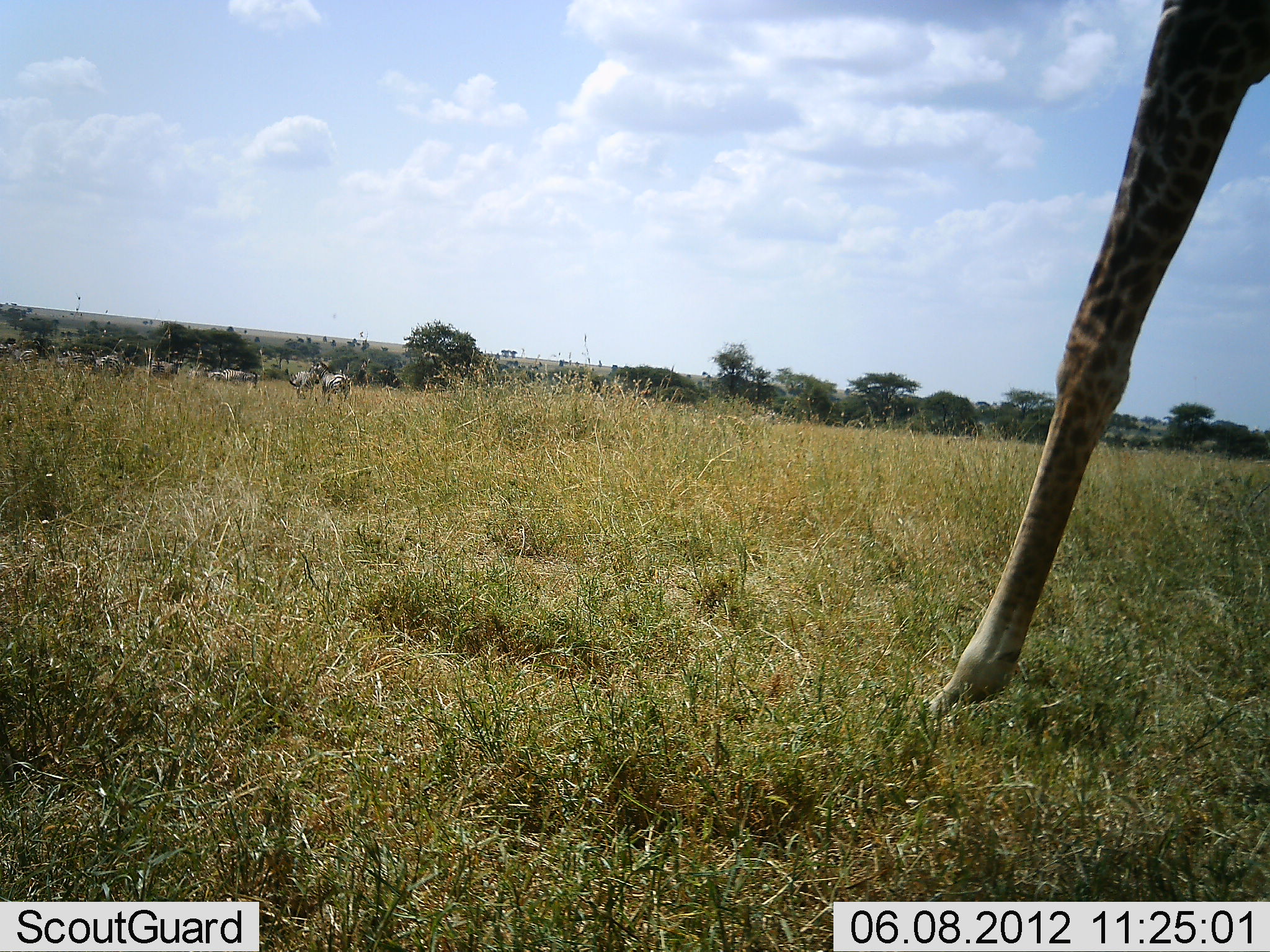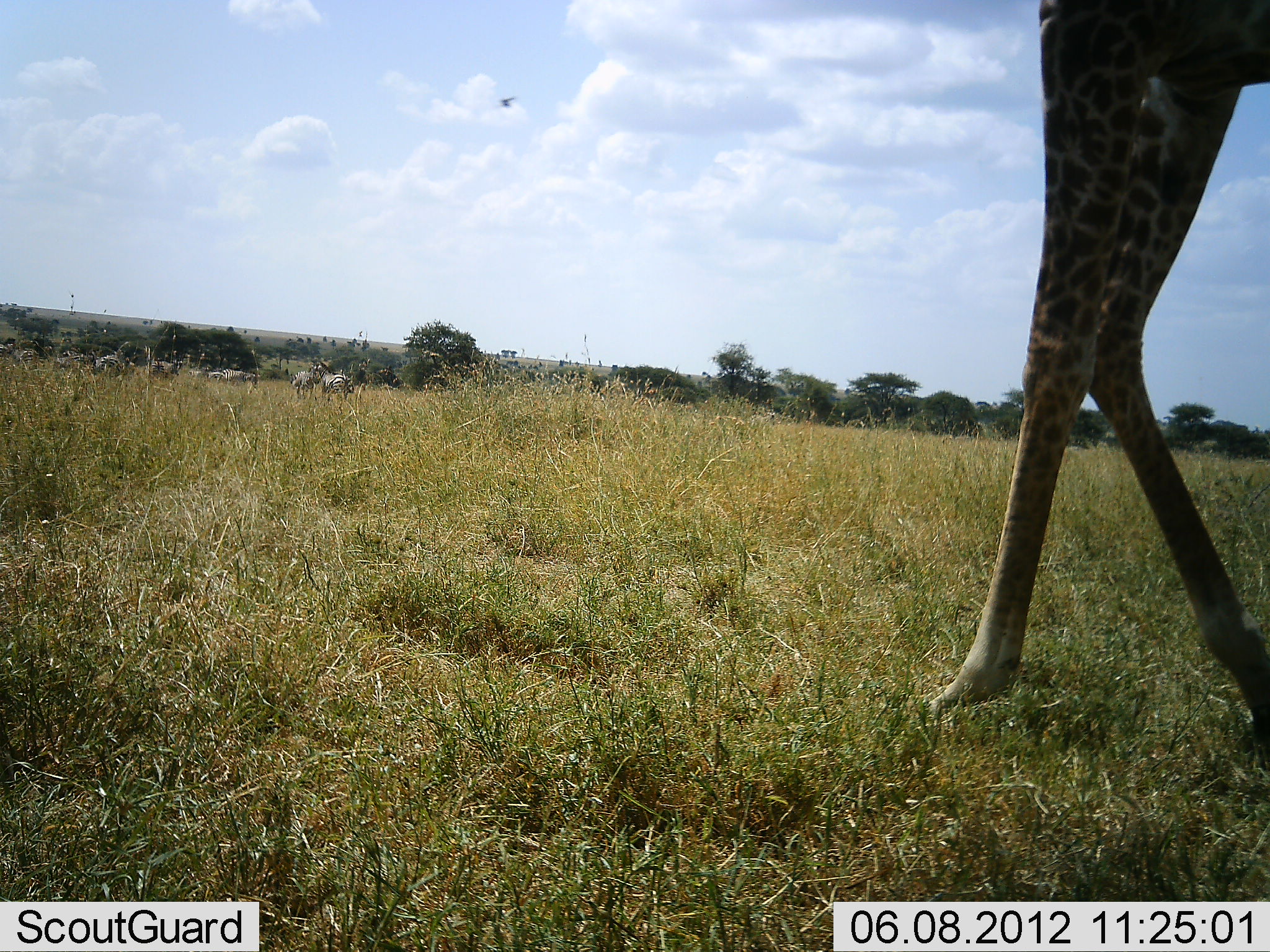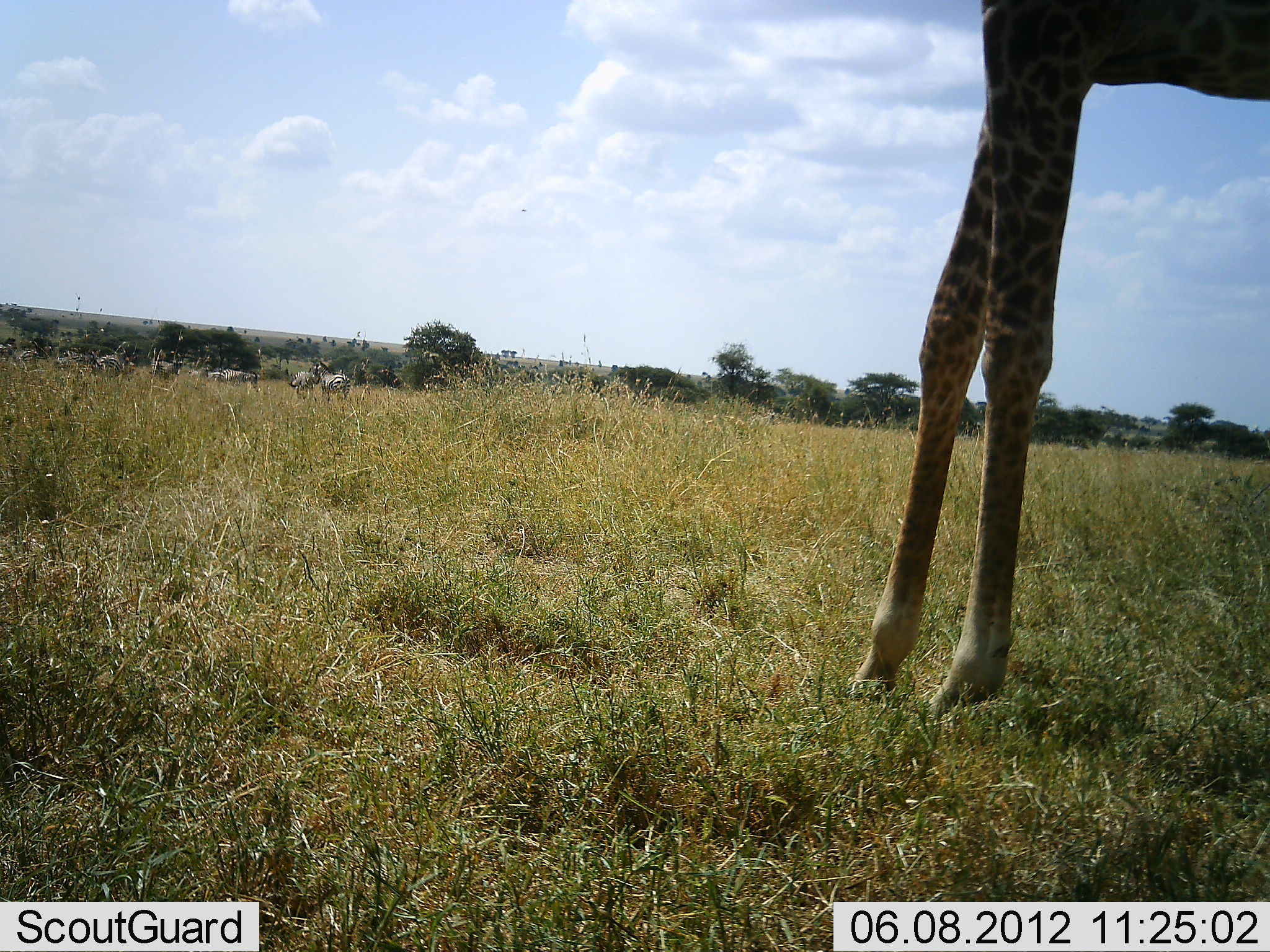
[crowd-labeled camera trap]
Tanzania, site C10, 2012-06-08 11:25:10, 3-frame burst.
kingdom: Animalia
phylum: Chordata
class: Mammalia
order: Artiodactyla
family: Giraffidae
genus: Giraffa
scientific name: Giraffa camelopardalis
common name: giraffe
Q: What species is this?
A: Giraffe (Giraffa camelopardalis).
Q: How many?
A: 1.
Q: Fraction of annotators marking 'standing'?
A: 10%.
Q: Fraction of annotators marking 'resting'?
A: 0%.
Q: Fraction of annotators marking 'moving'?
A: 90%.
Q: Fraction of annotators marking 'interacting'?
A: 0%.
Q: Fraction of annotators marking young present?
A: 0%.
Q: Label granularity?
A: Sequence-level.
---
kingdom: Animalia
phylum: Chordata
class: Mammalia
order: Perissodactyla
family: Equidae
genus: Equus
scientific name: Equus quagga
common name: plains zebra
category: zebra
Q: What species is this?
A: Zebra (plains zebra) (Equus quagga).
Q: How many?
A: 8.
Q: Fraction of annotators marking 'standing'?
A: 80%.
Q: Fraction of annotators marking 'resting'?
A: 0%.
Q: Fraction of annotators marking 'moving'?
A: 0%.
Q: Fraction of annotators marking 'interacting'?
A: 0%.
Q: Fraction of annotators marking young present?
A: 0%.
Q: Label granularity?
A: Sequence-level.